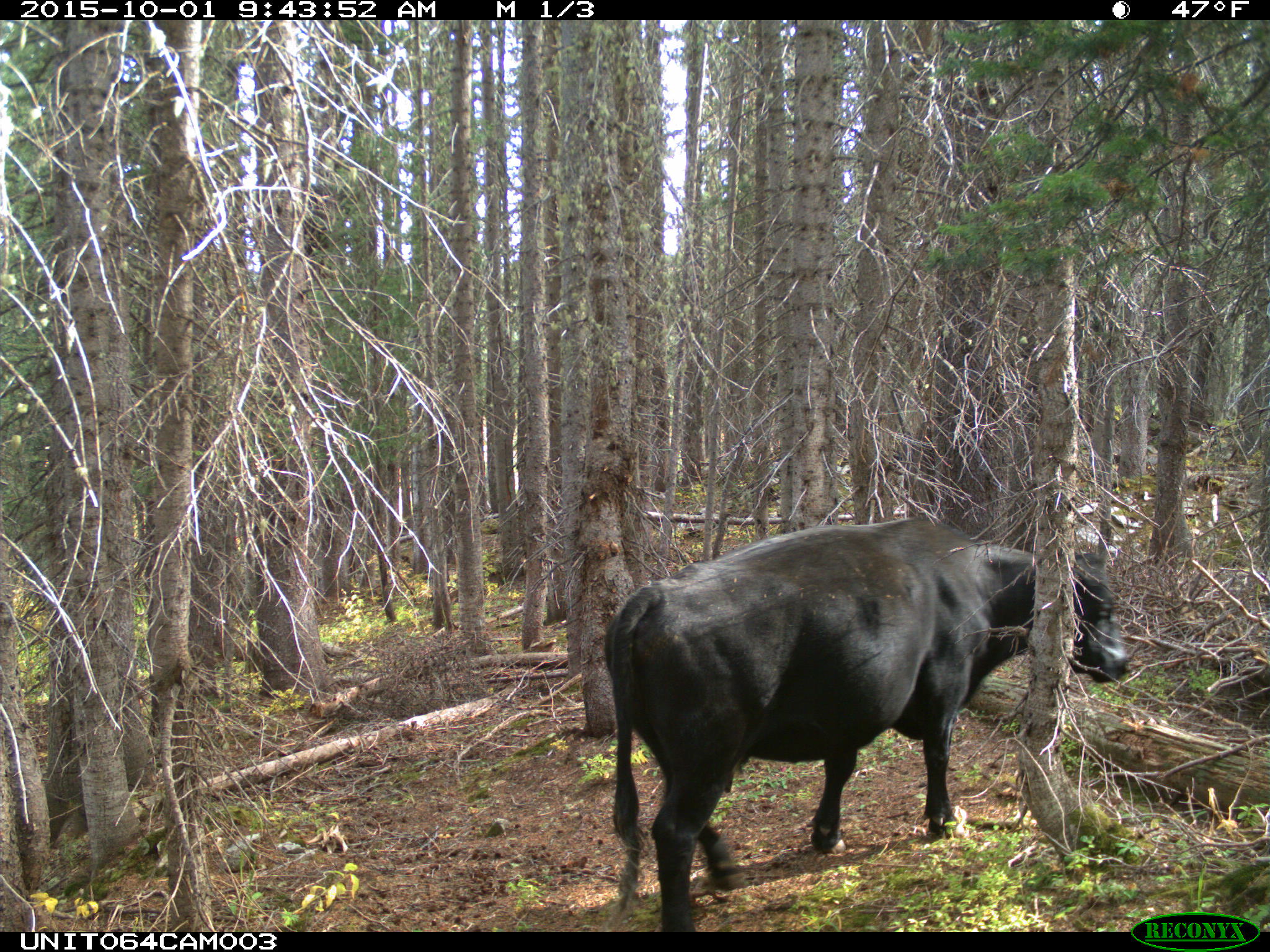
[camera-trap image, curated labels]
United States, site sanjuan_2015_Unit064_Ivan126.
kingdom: Animalia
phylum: Chordata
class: Mammalia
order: Artiodactyla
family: Bovidae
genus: Bos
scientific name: Bos taurus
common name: domestic cow